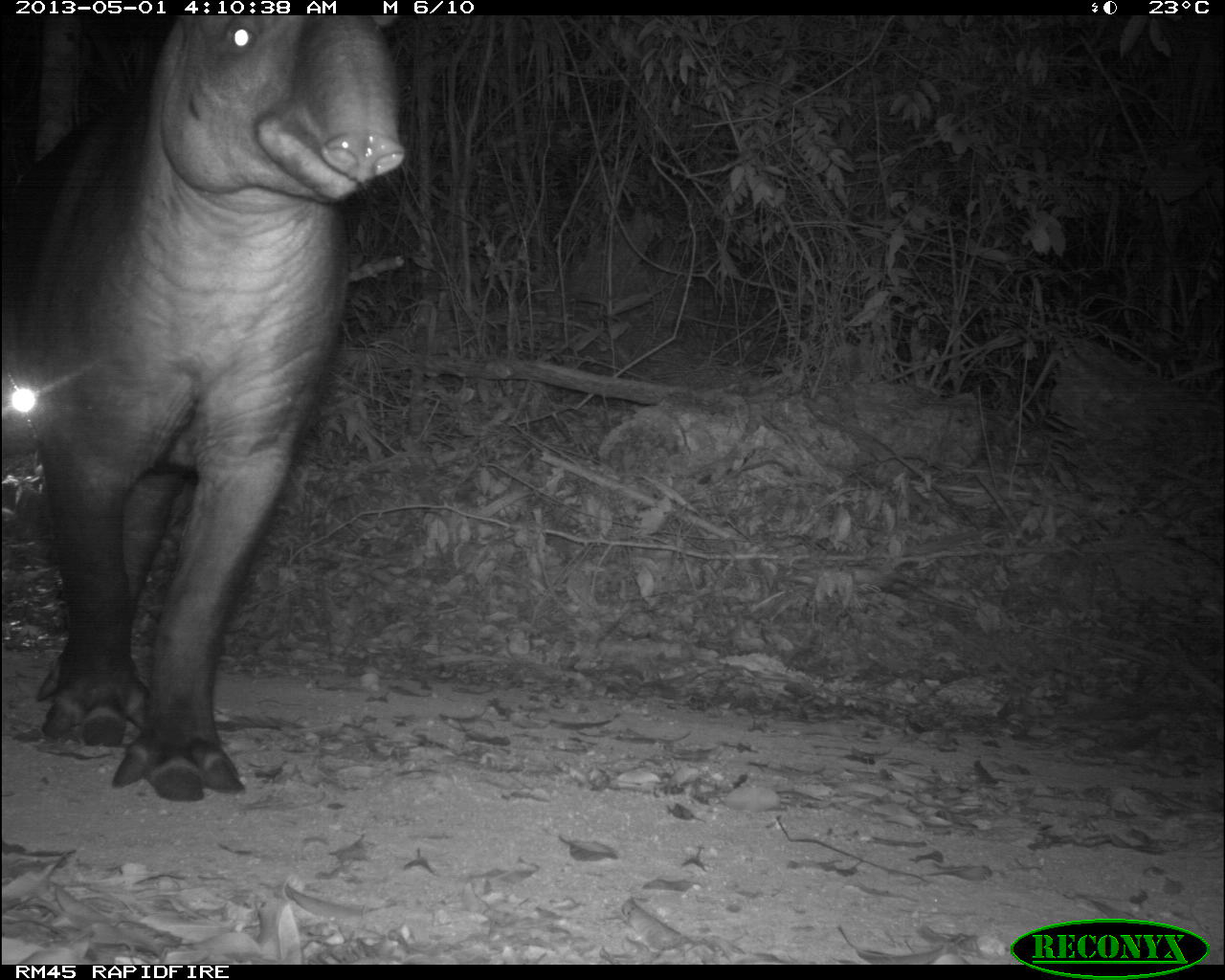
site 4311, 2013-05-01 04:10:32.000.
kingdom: Animalia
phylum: Chordata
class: Mammalia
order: Perissodactyla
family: Tapiridae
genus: Tapirus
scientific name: Tapirus bairdii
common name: baird's tapir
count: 1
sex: male